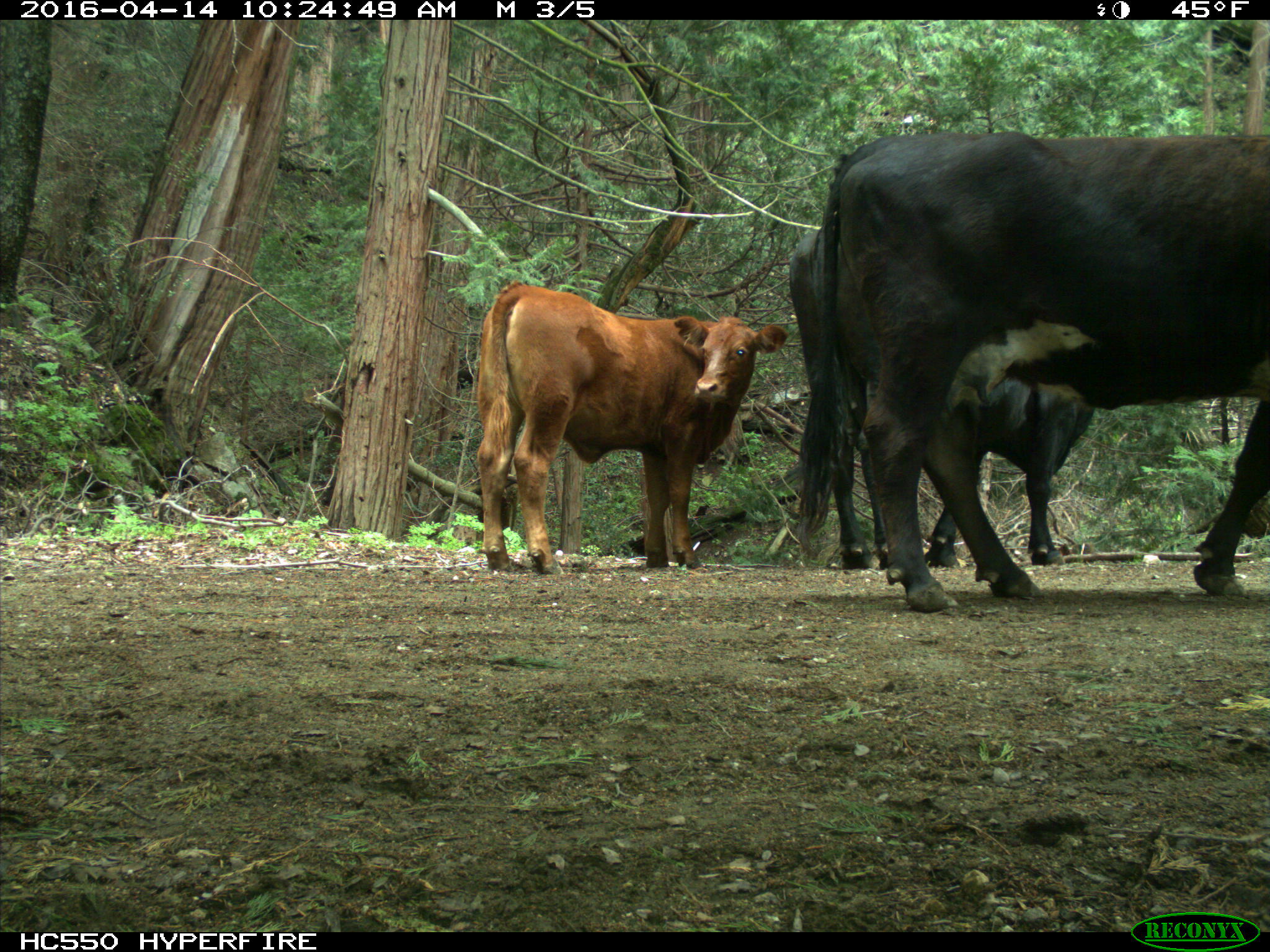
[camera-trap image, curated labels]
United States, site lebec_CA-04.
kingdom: Animalia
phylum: Chordata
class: Mammalia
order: Artiodactyla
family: Bovidae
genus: Bos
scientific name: Bos taurus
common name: domestic cow